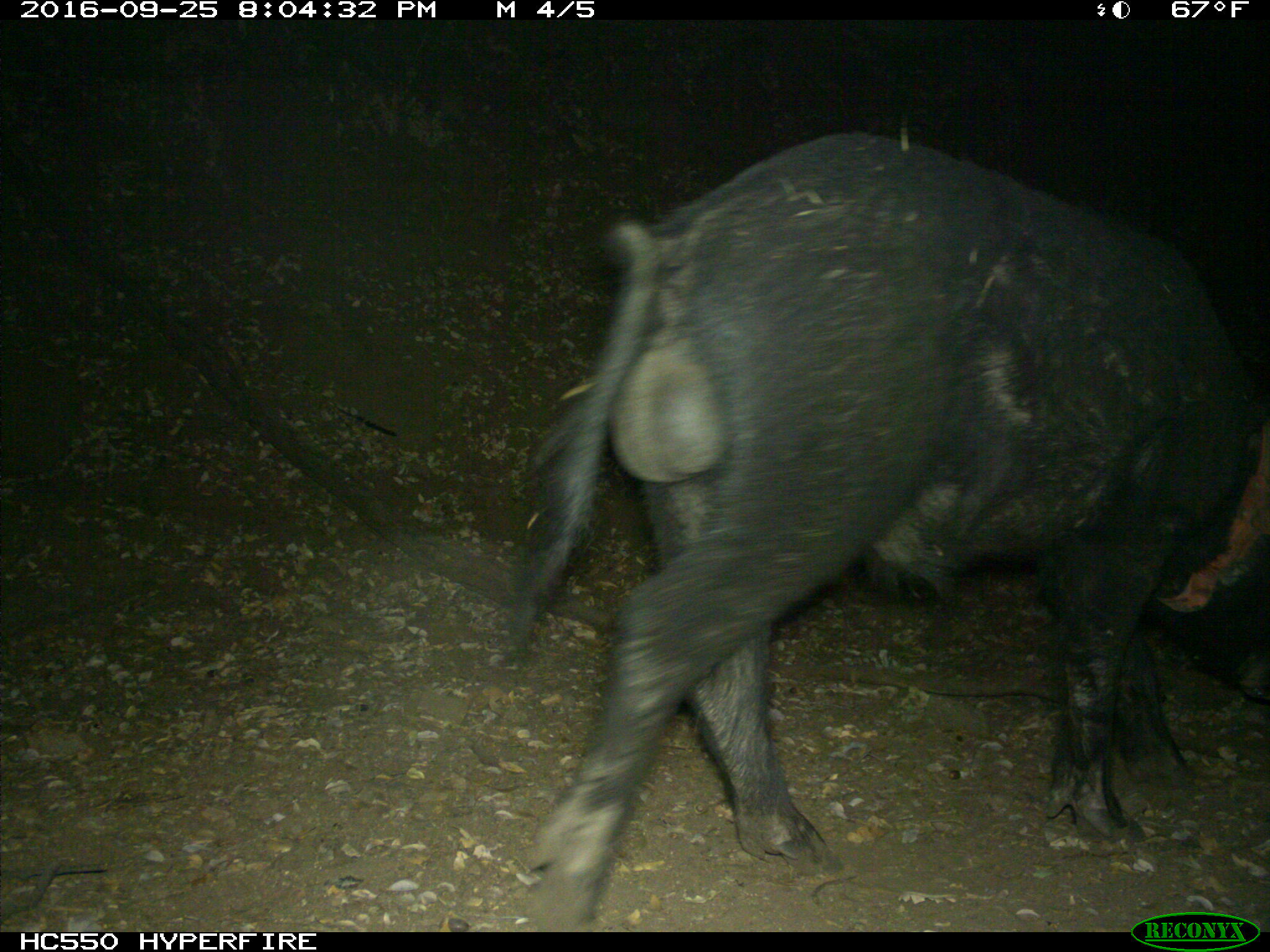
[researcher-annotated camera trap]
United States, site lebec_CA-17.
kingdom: Animalia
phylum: Chordata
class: Mammalia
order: Artiodactyla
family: Suidae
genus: Sus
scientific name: Sus scrofa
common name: wild boar